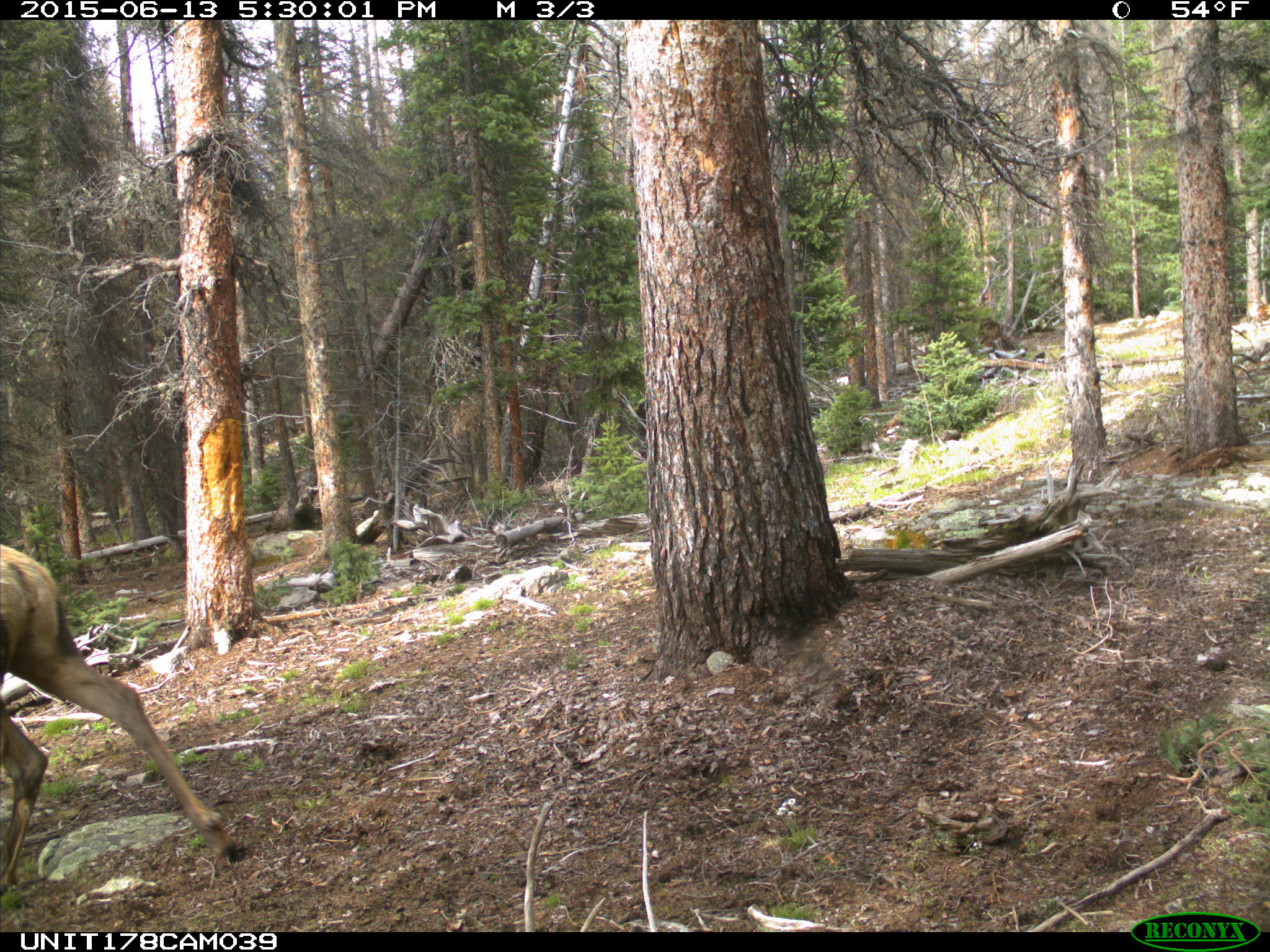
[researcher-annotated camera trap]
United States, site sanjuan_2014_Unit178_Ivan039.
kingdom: Animalia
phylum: Chordata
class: Mammalia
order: Artiodactyla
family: Cervidae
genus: Cervus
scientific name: Cervus elaphus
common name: red deer